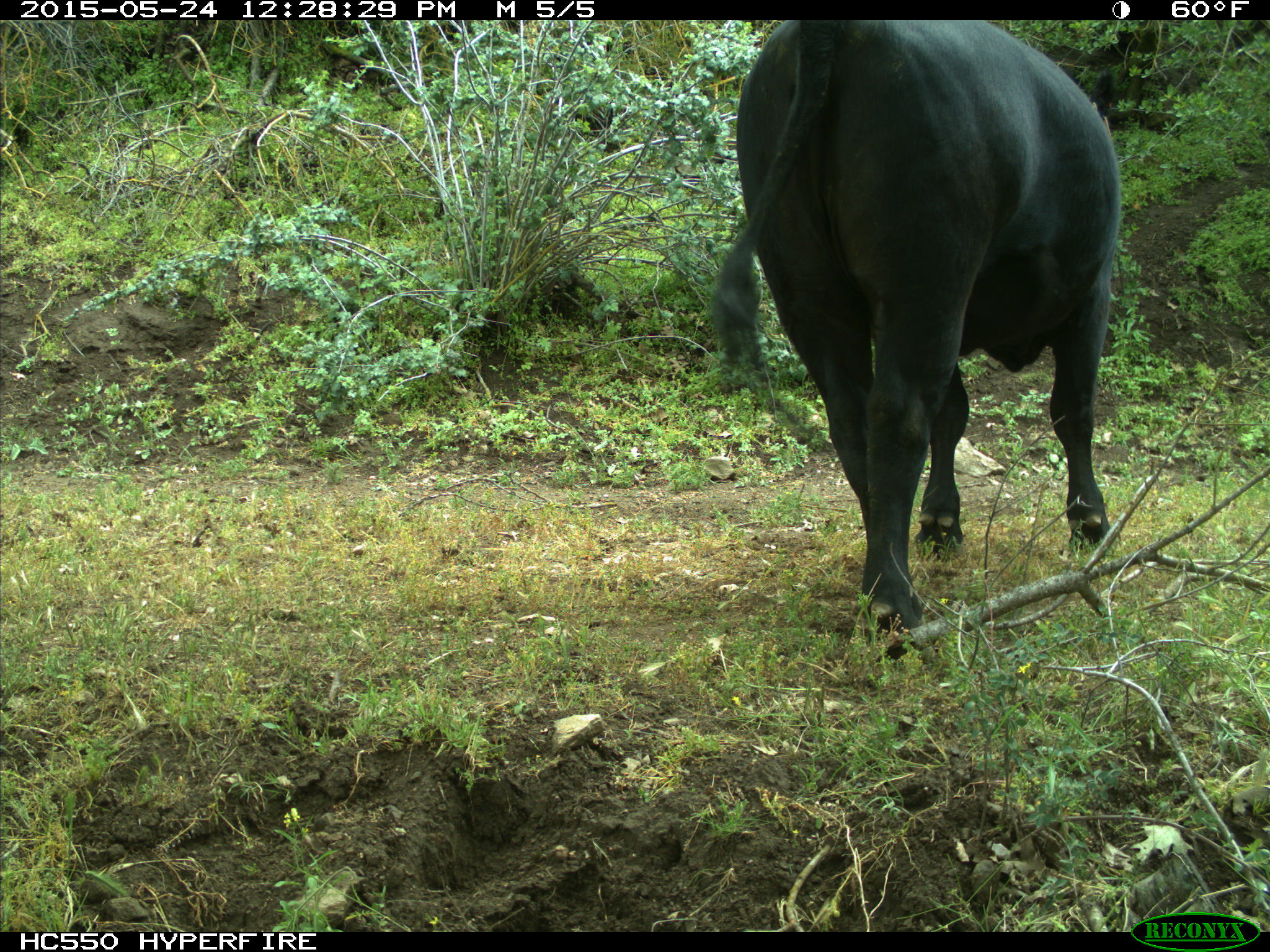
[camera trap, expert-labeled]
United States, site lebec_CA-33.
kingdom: Animalia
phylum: Chordata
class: Mammalia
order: Artiodactyla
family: Bovidae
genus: Bos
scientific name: Bos taurus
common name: domestic cow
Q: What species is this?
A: Bos taurus (domestic cow).